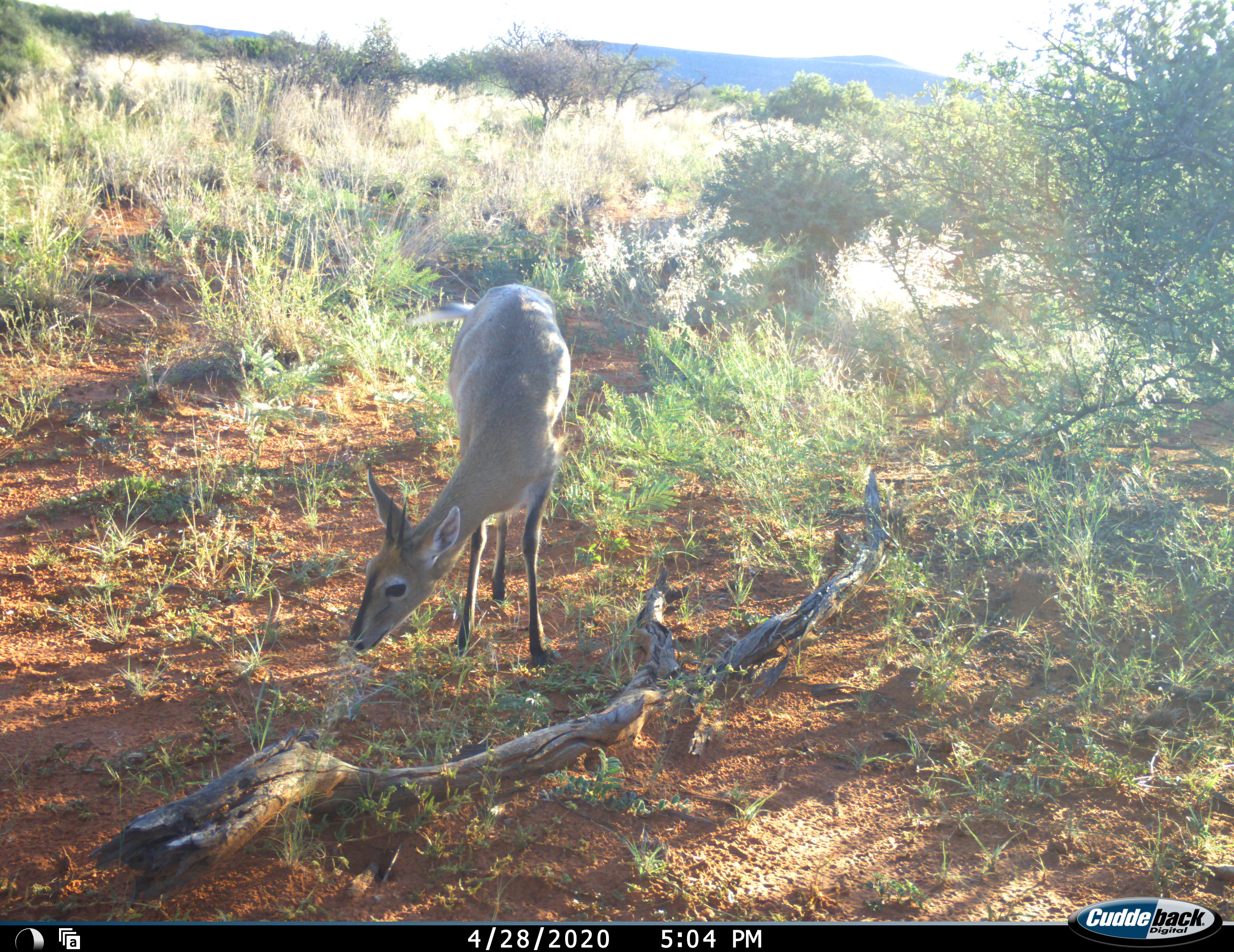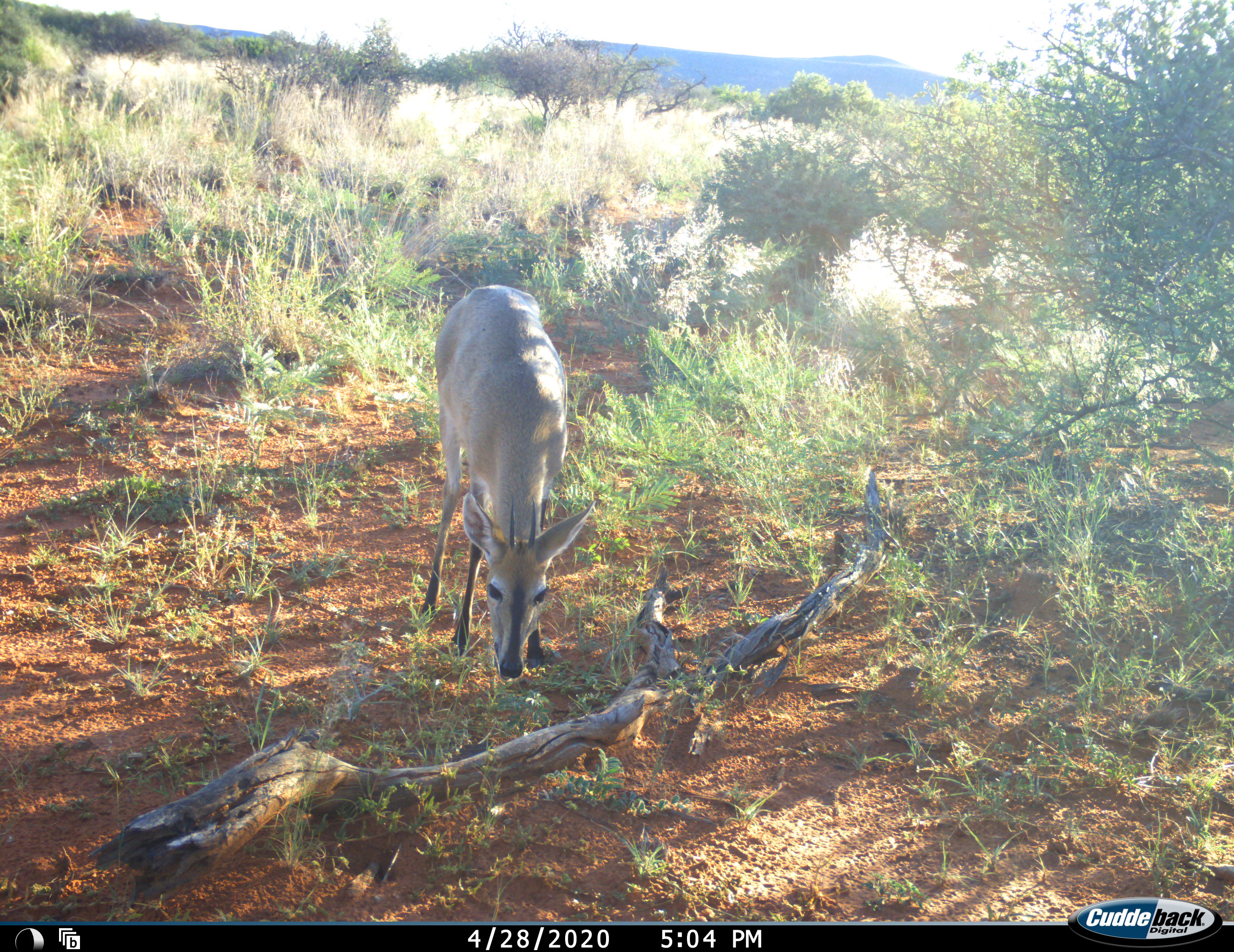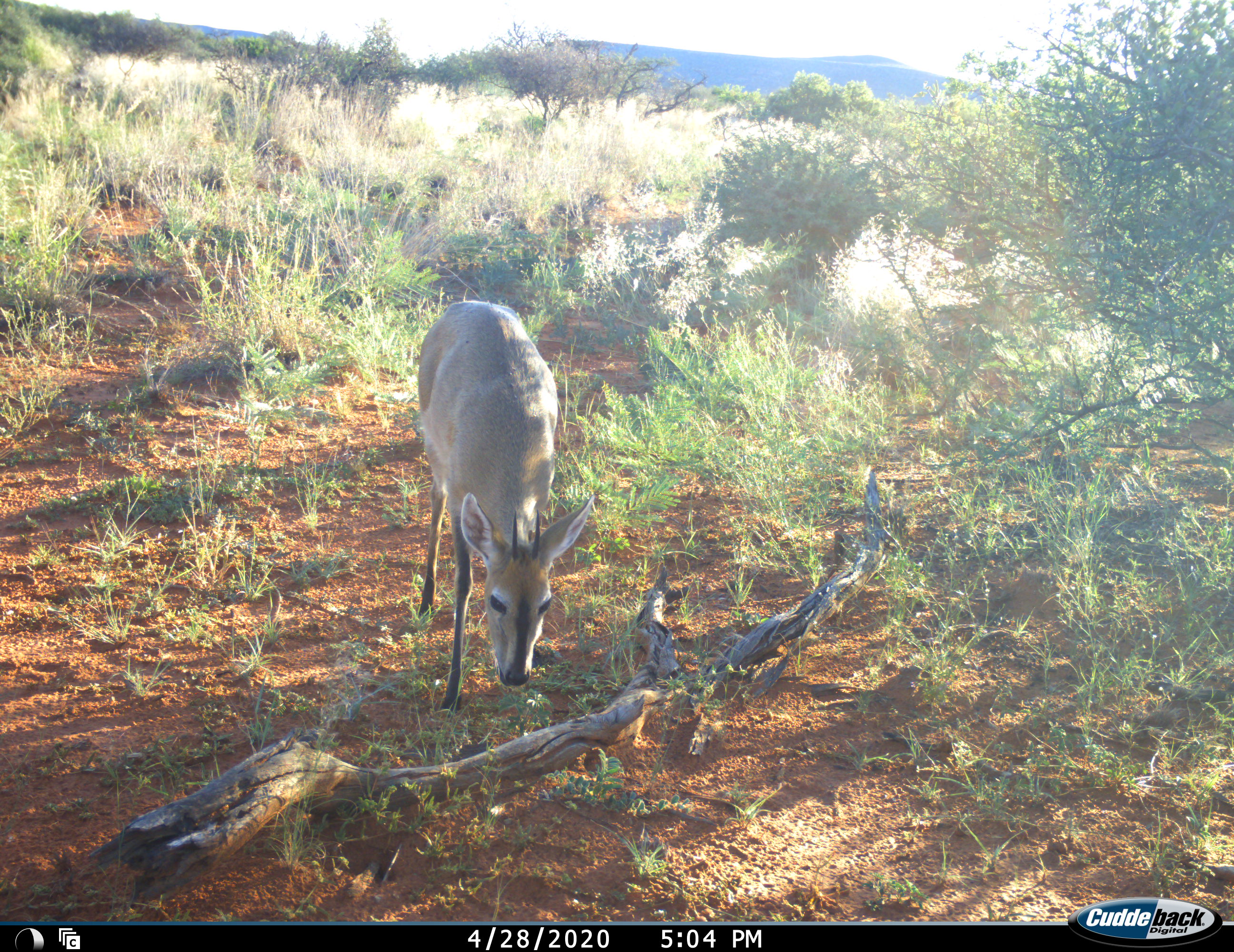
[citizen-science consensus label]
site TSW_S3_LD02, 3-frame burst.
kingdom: Animalia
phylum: Chordata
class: Mammalia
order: Artiodactyla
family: Bovidae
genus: Sylvicapra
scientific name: Sylvicapra grimmia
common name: common duiker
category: duikercommongrey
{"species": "duikercommongrey (common duiker) (Sylvicapra grimmia)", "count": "1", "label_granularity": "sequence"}